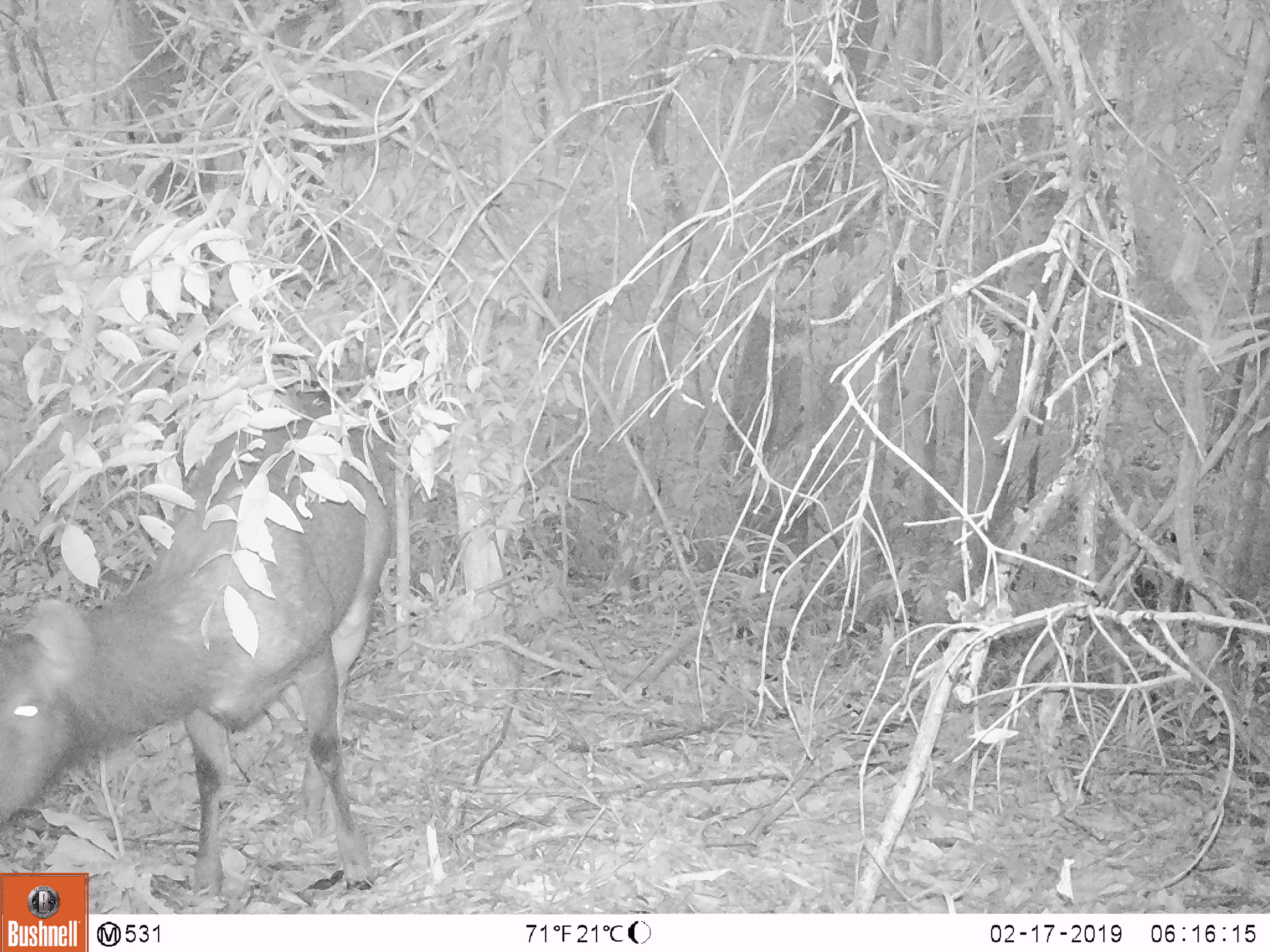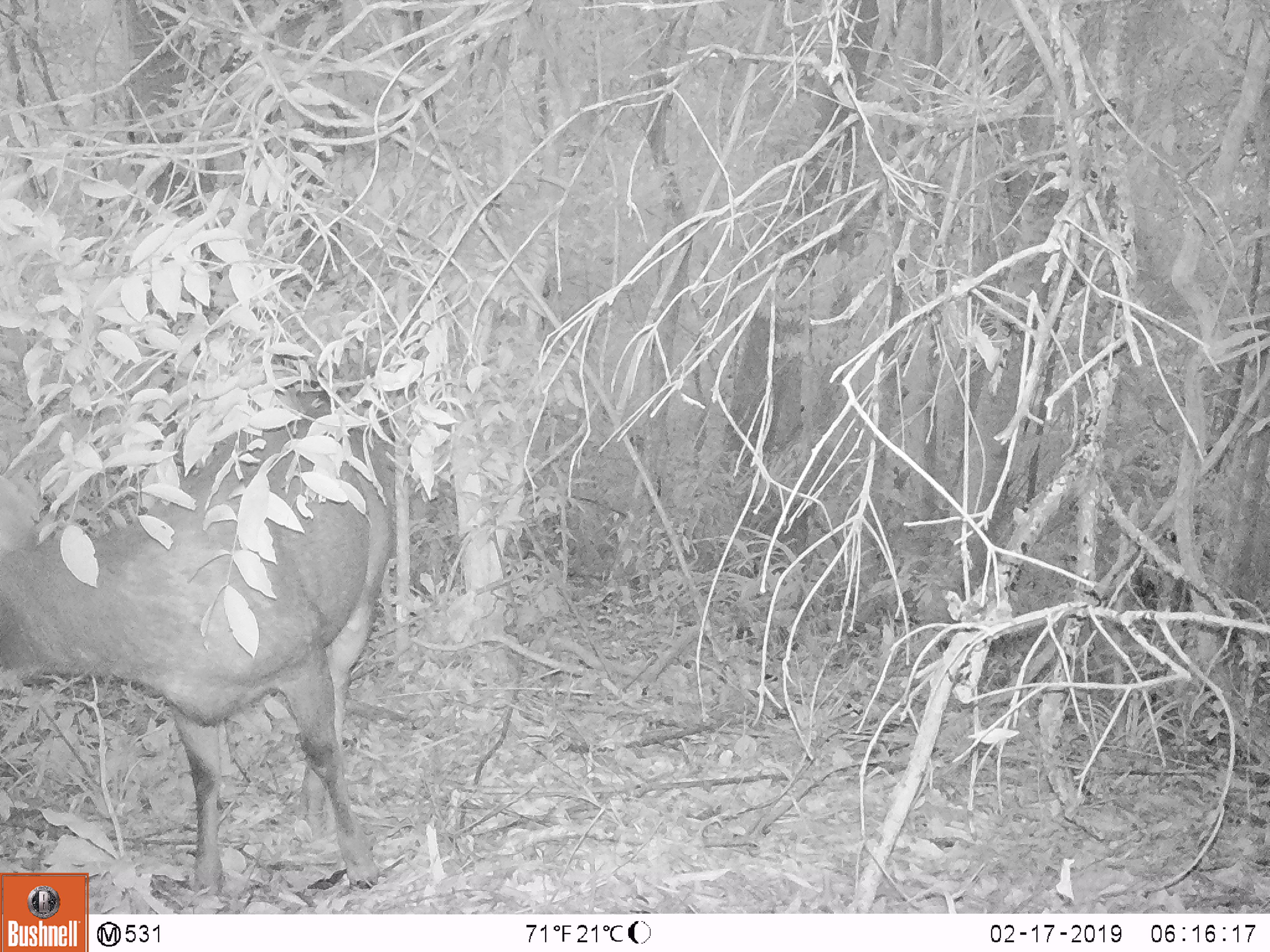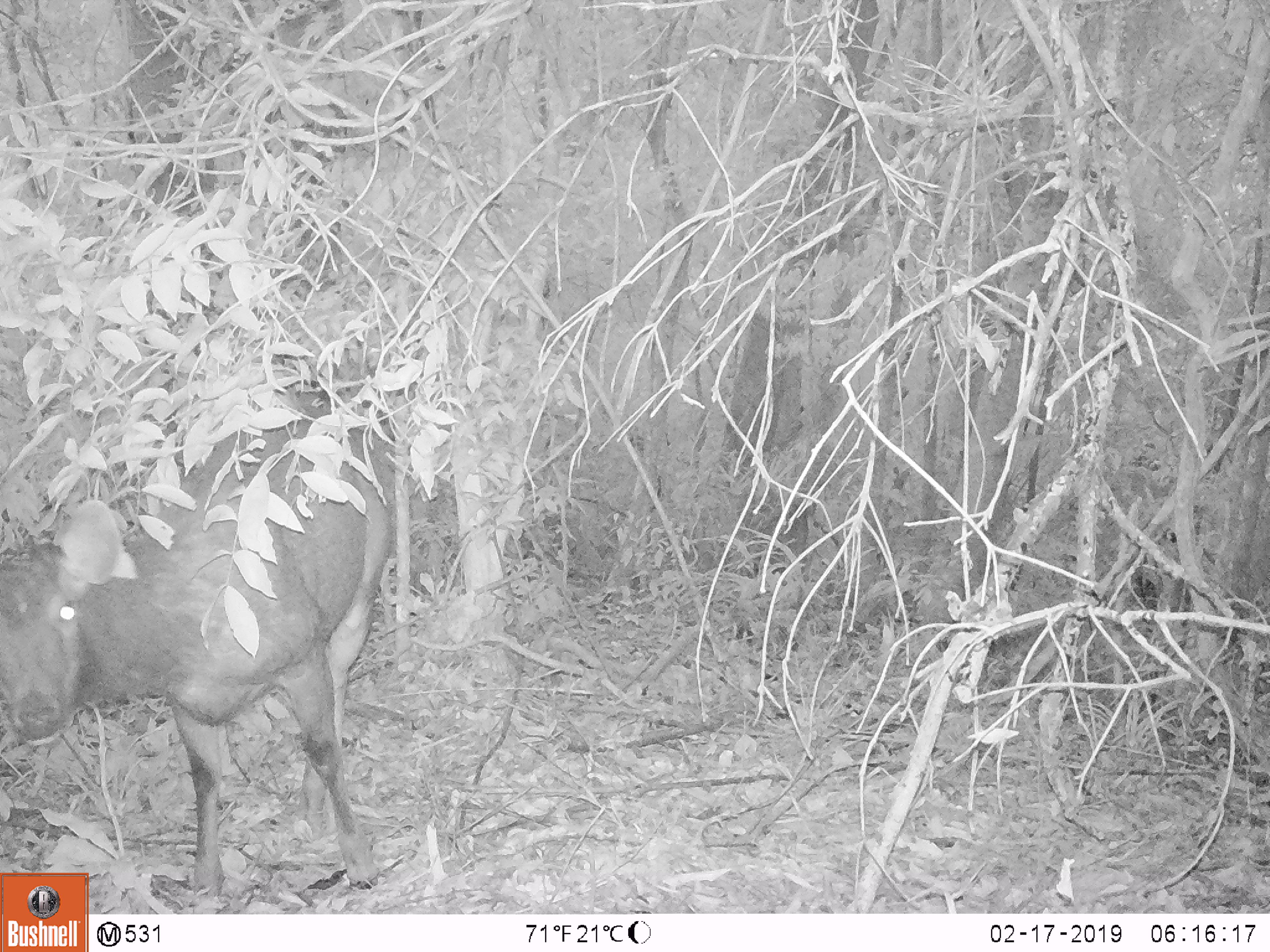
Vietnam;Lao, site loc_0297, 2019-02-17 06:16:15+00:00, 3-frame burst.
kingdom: Animalia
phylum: Chordata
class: Mammalia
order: Artiodactyla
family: Cervidae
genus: Rusa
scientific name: Rusa unicolor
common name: sambar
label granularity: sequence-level